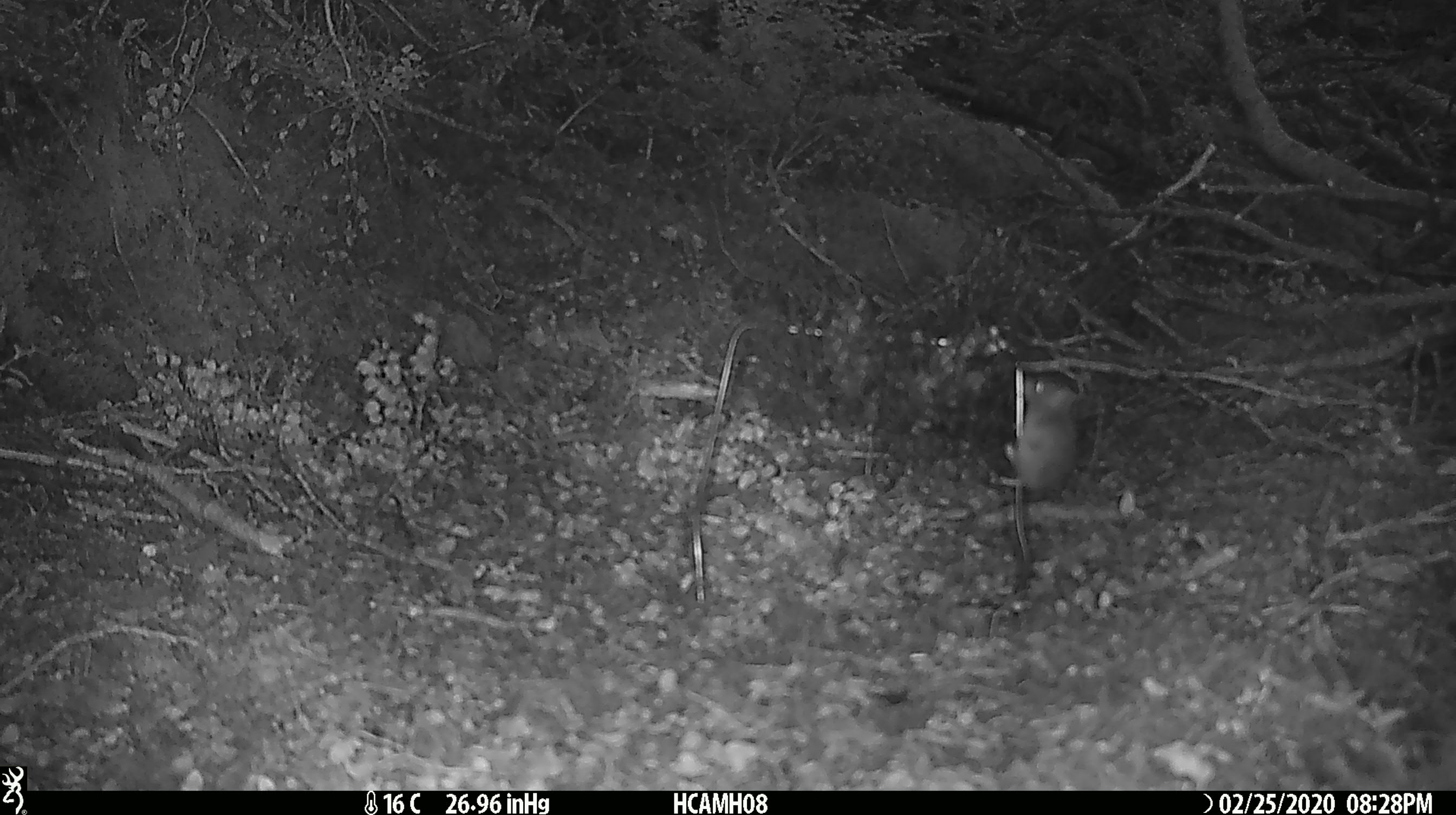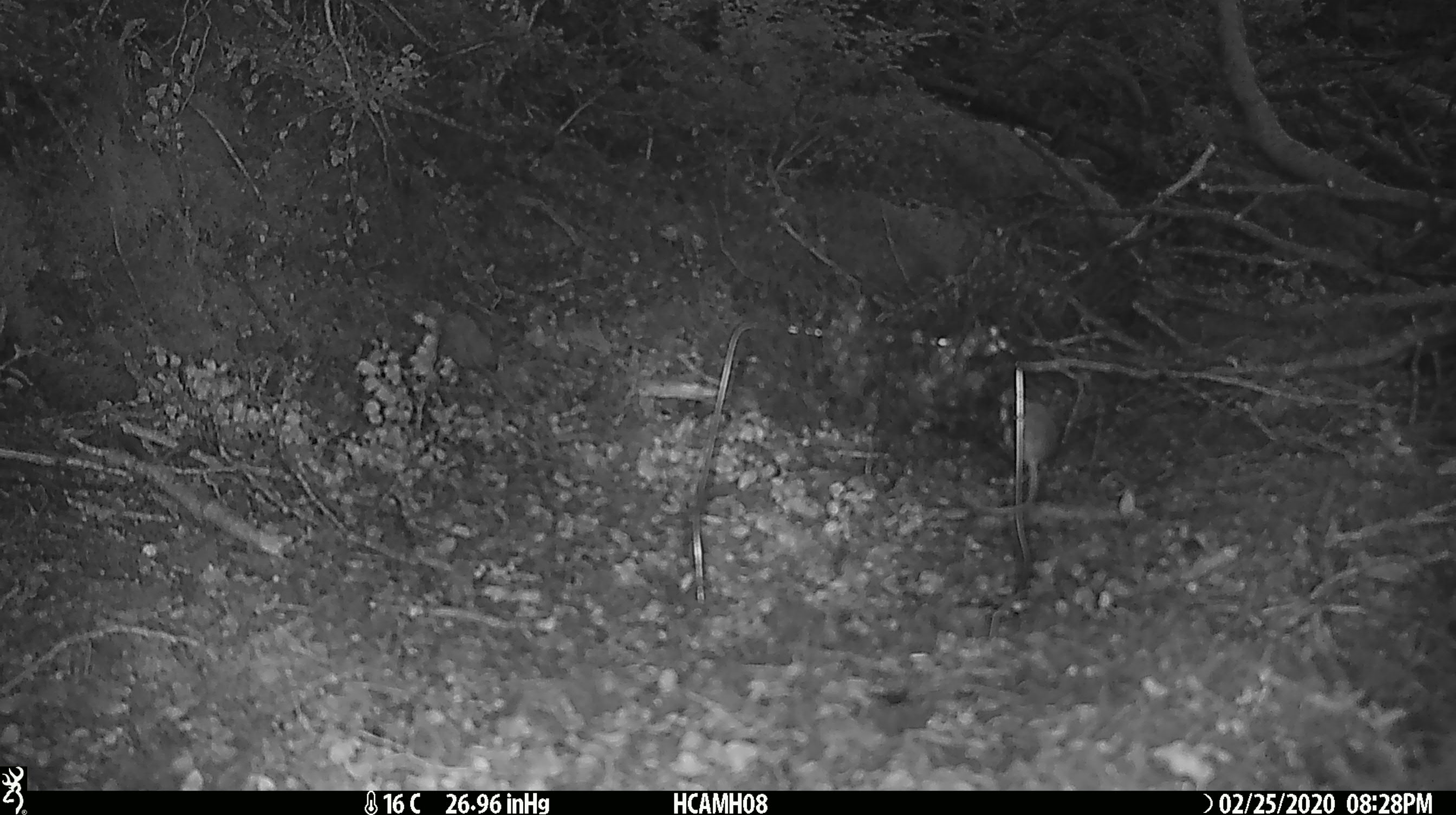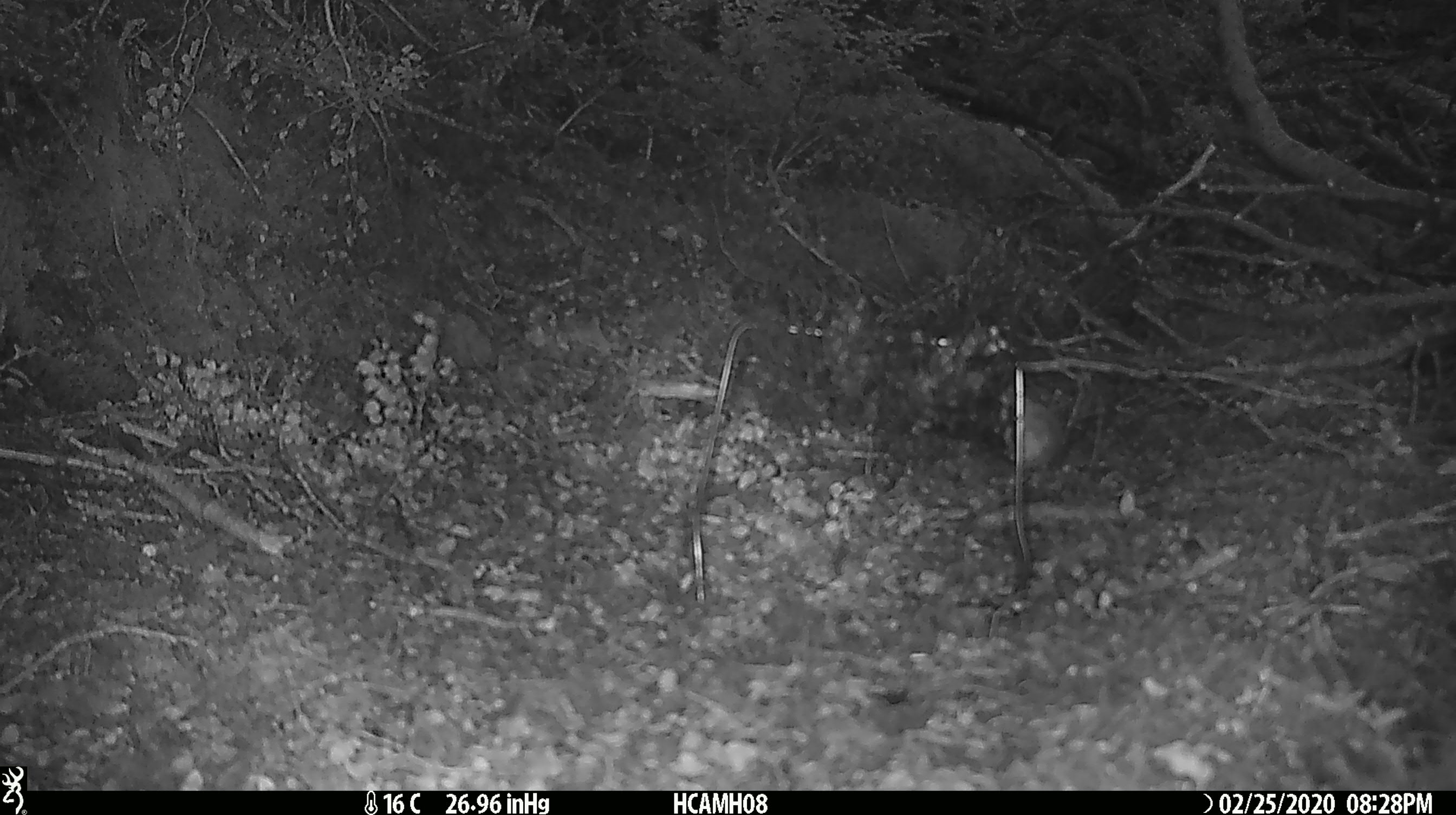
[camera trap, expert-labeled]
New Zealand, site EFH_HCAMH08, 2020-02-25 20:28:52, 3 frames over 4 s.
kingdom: Animalia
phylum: Chordata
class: Mammalia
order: Rodentia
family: Muridae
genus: Mus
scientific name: Mus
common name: mouse